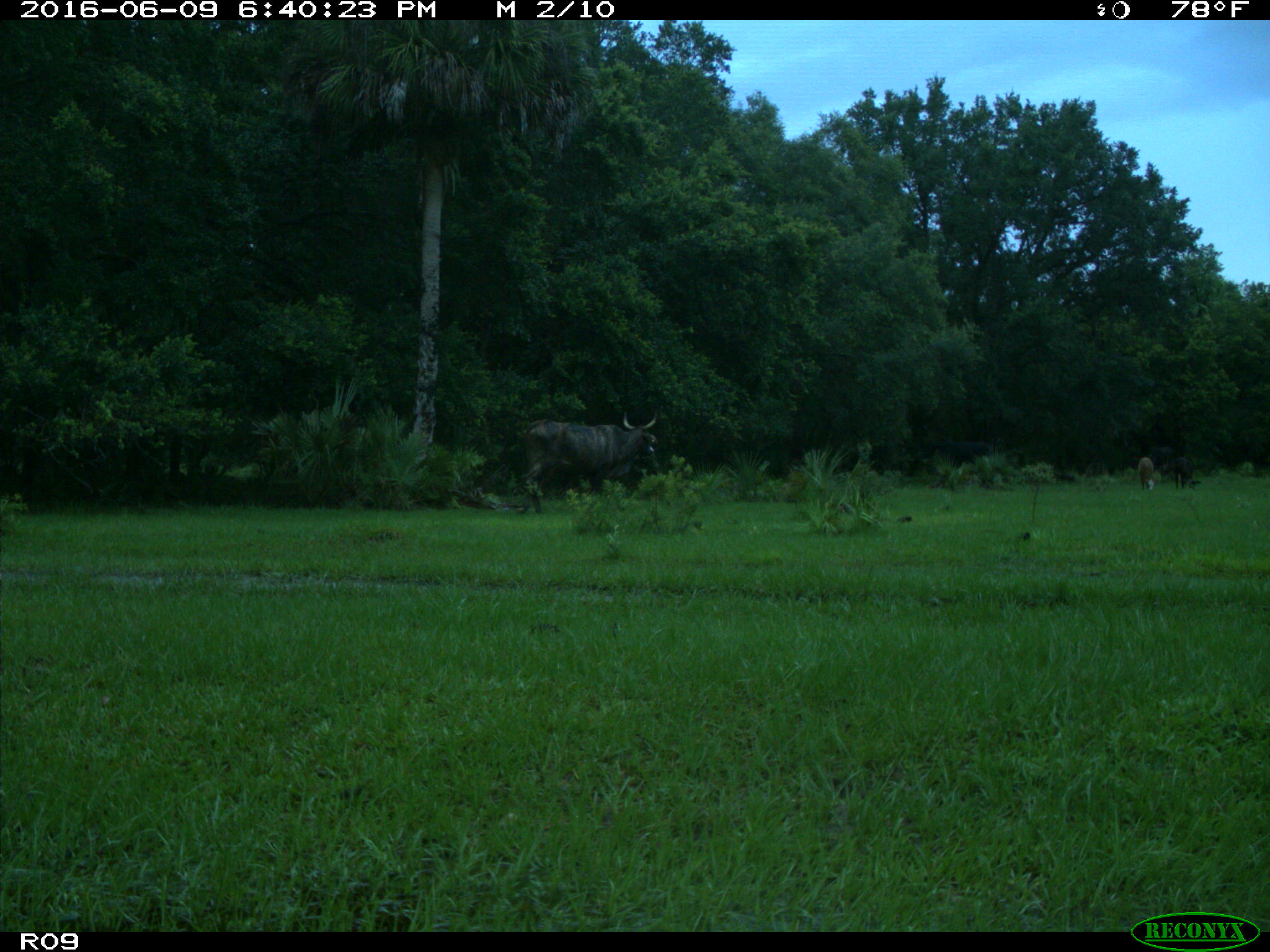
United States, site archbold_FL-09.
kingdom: Animalia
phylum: Chordata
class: Mammalia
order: Artiodactyla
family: Bovidae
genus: Bos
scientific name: Bos taurus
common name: domestic cow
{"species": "Bos taurus (domestic cow)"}